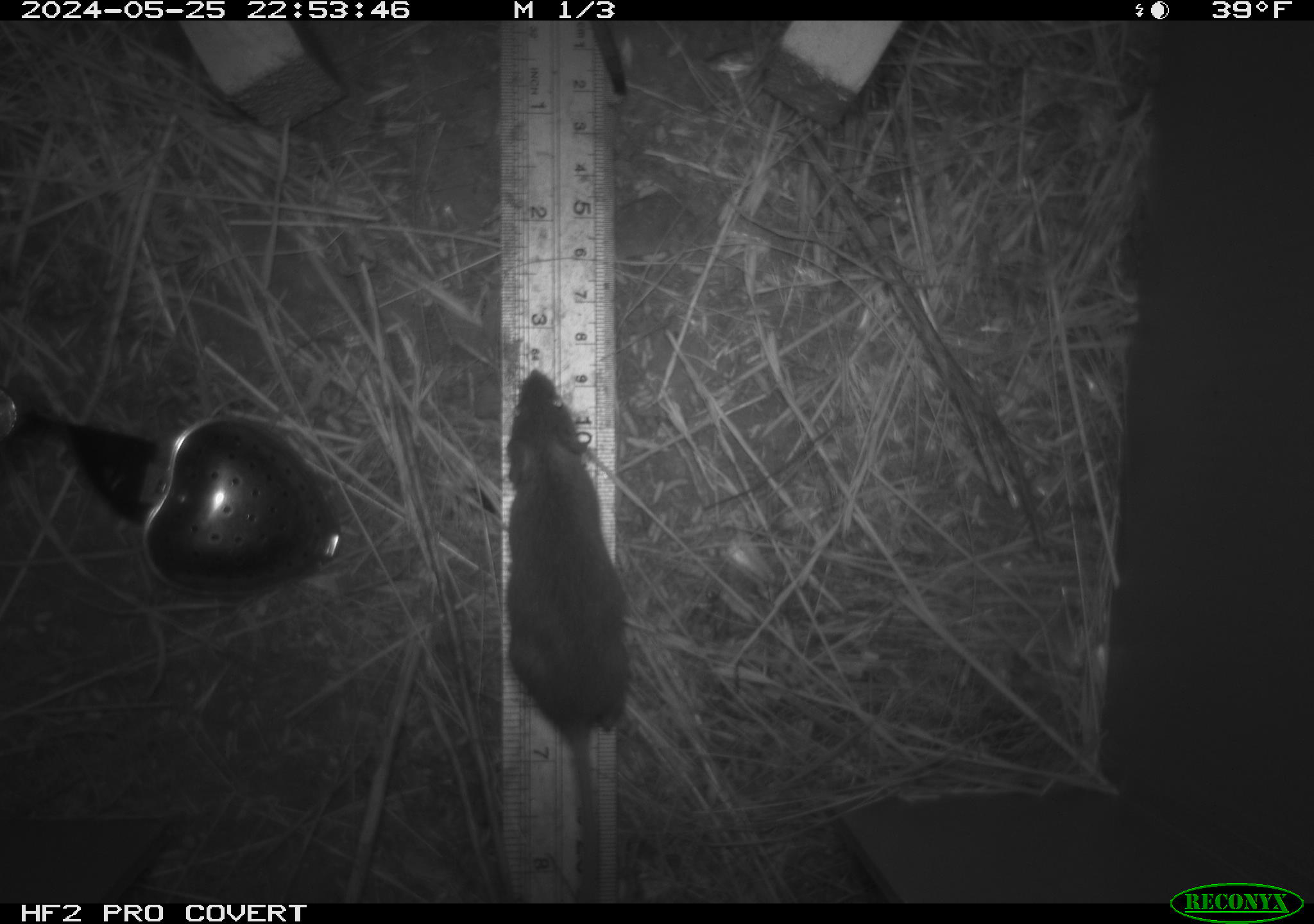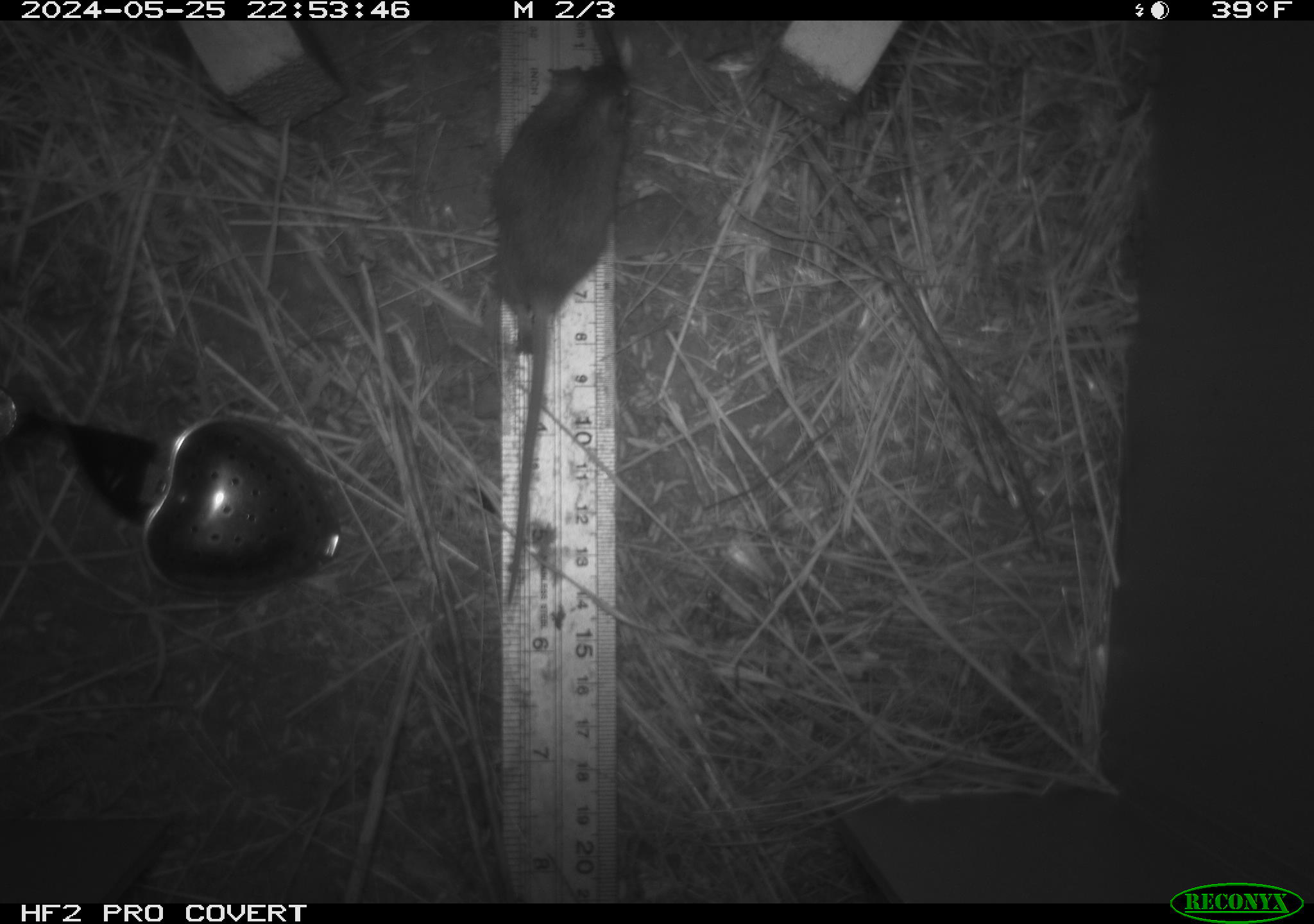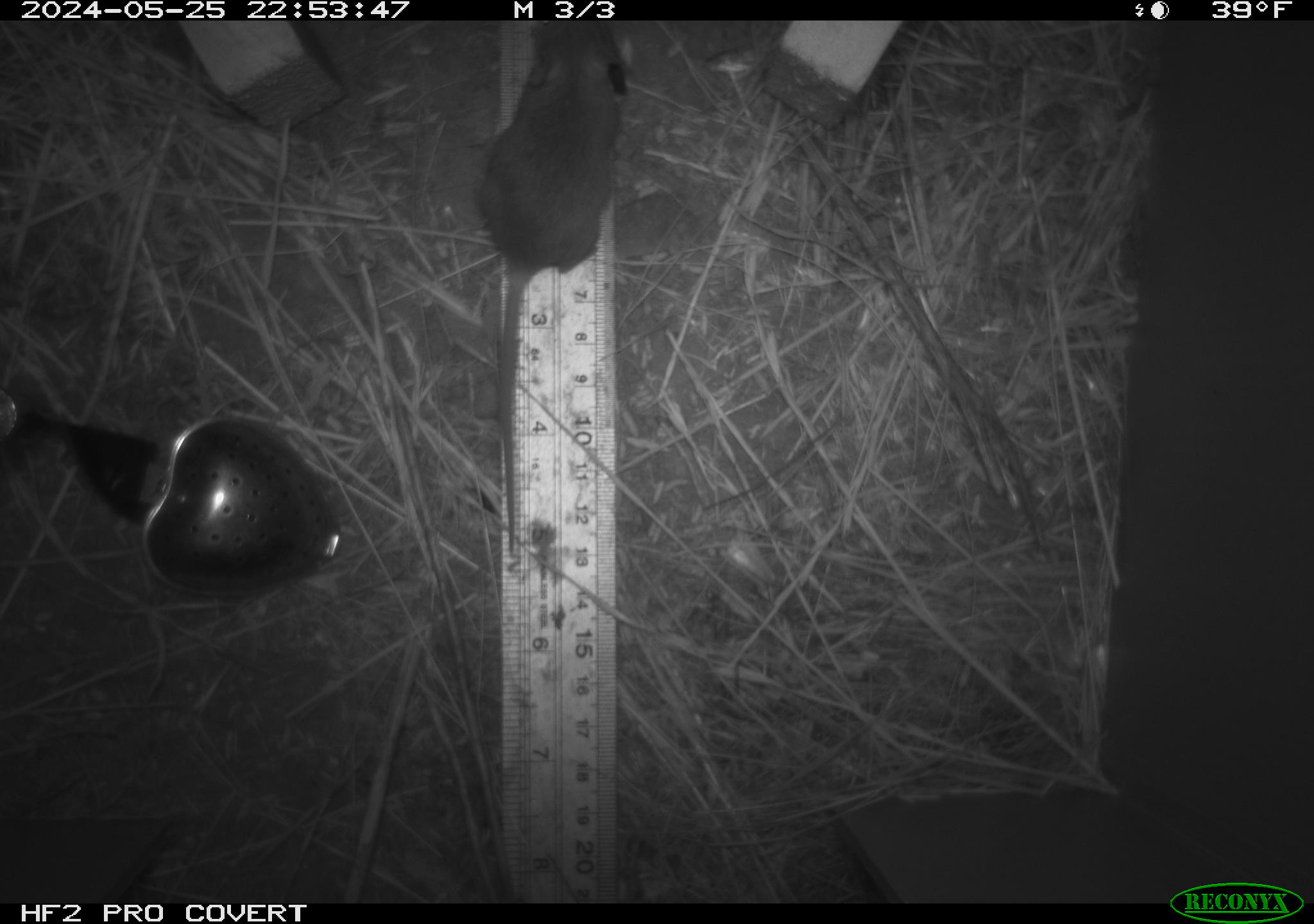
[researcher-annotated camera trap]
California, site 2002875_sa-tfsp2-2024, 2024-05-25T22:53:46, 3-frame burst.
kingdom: Animalia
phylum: Chordata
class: Mammalia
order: Rodentia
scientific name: Rodentia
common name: mouse species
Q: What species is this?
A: Mouse species (Rodentia).